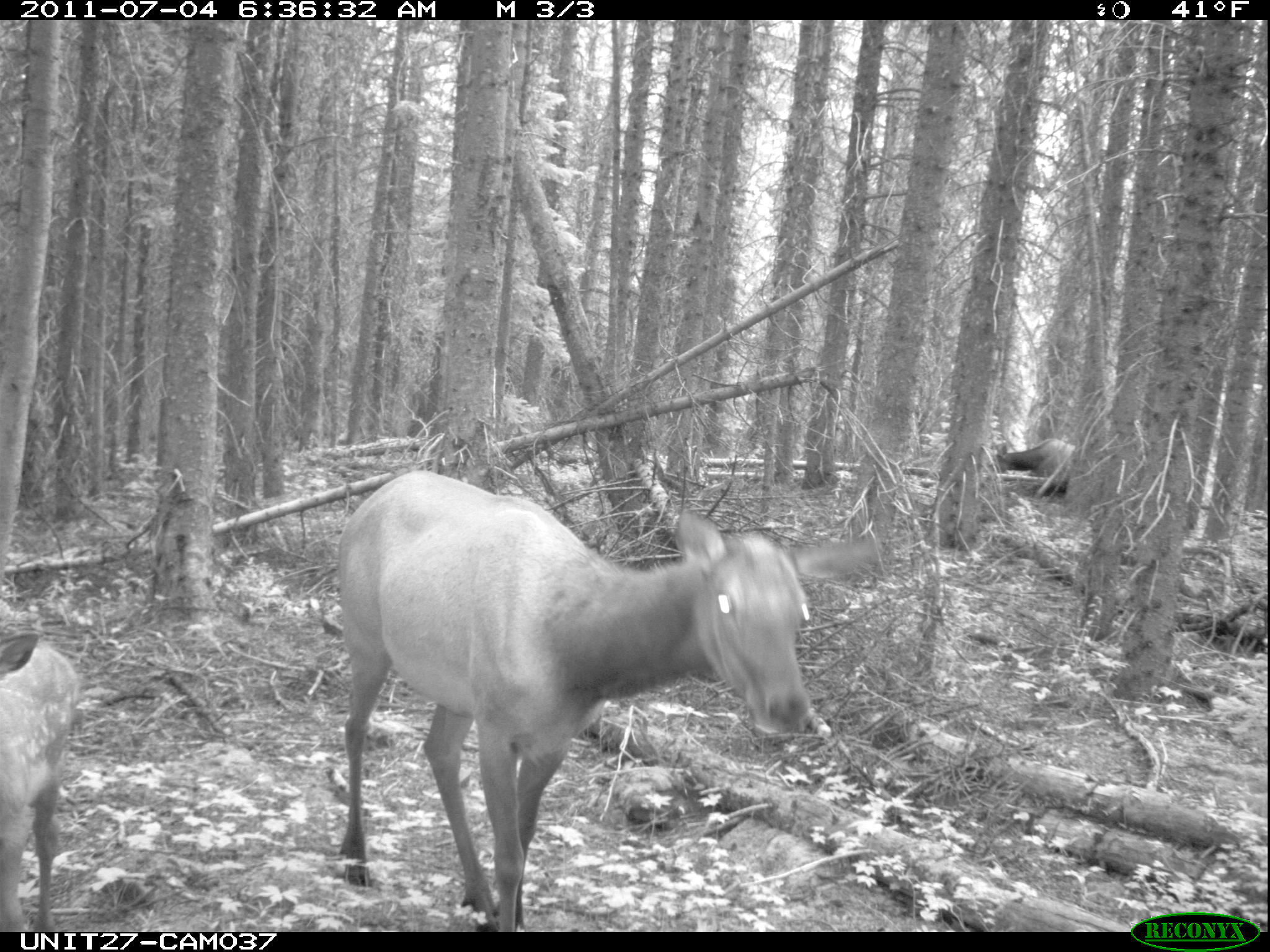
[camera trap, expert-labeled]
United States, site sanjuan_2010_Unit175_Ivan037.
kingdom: Animalia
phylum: Chordata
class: Mammalia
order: Artiodactyla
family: Cervidae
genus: Cervus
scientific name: Cervus elaphus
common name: red deer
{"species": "Cervus elaphus (red deer)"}